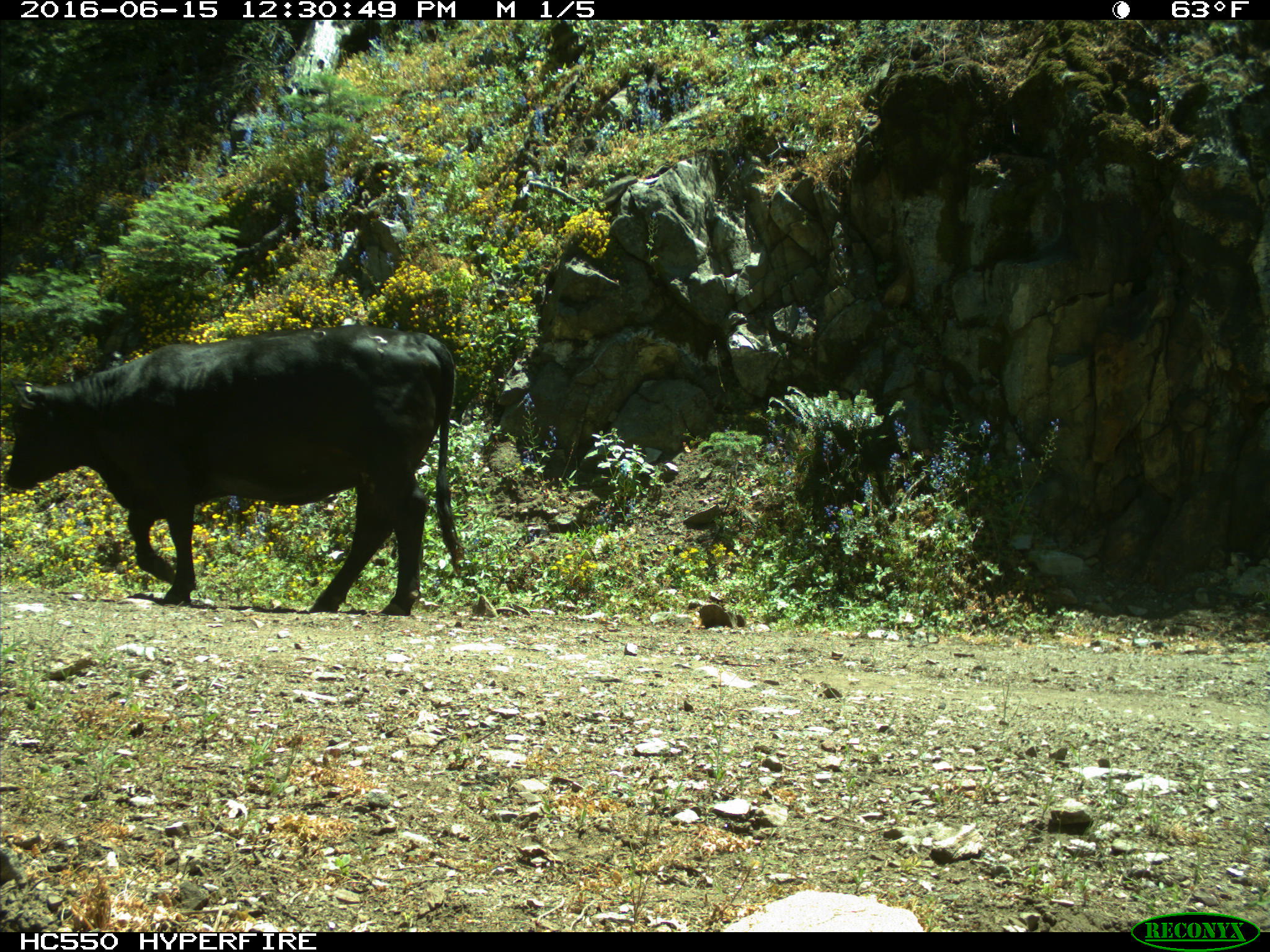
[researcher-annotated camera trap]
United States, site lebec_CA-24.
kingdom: Animalia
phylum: Chordata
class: Mammalia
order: Artiodactyla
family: Bovidae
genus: Bos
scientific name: Bos taurus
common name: domestic cow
Bos taurus (domestic cow).